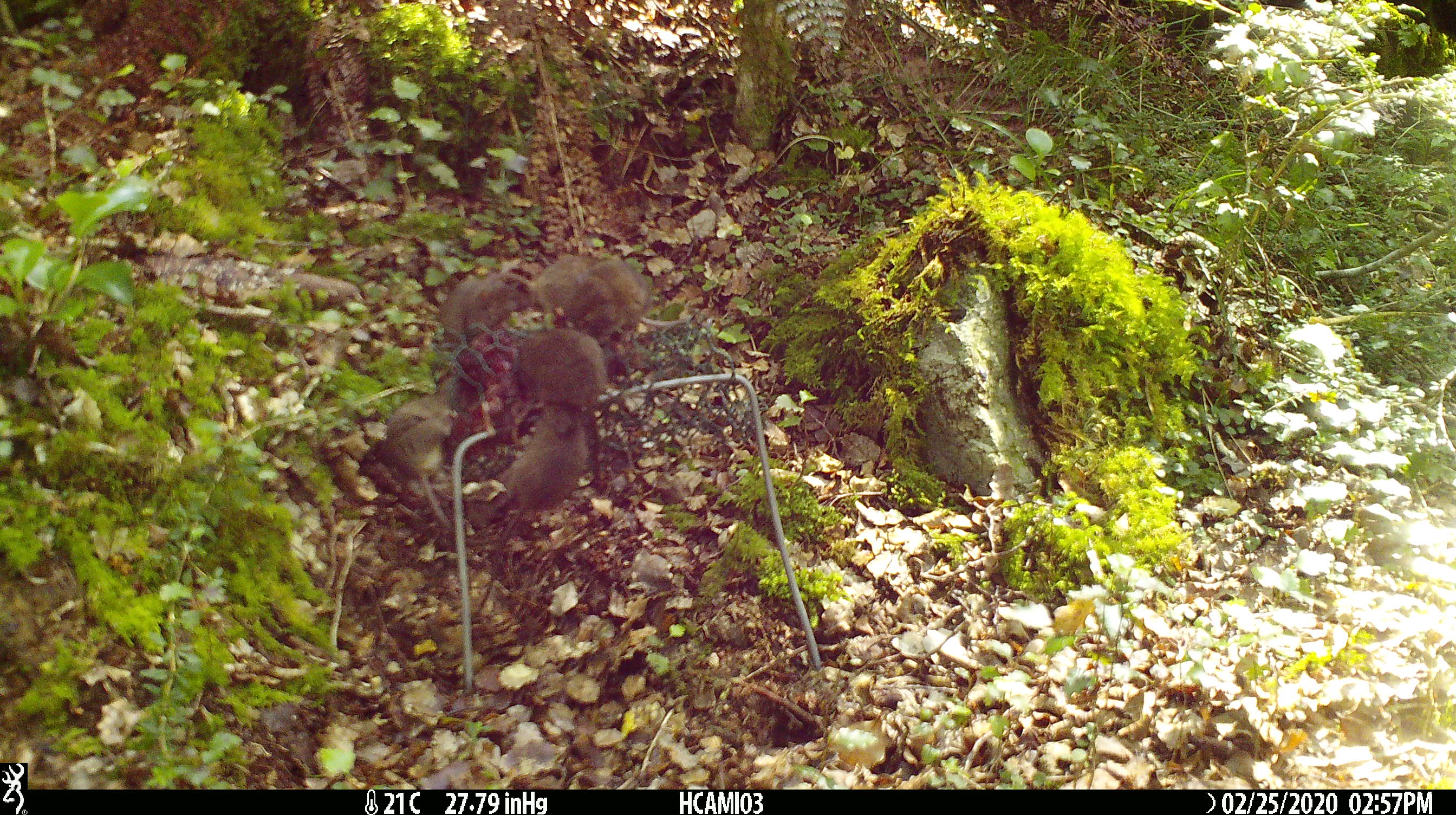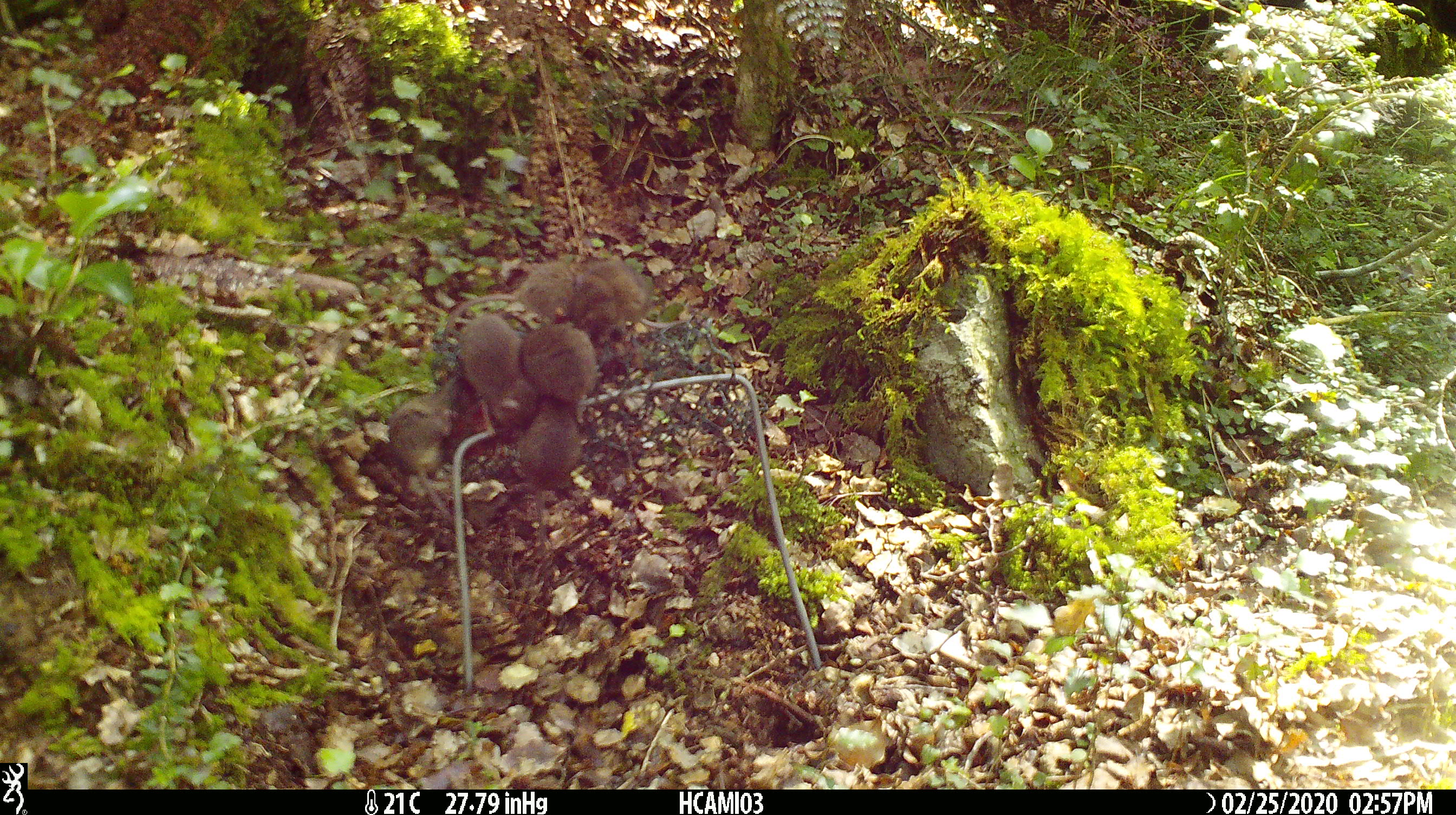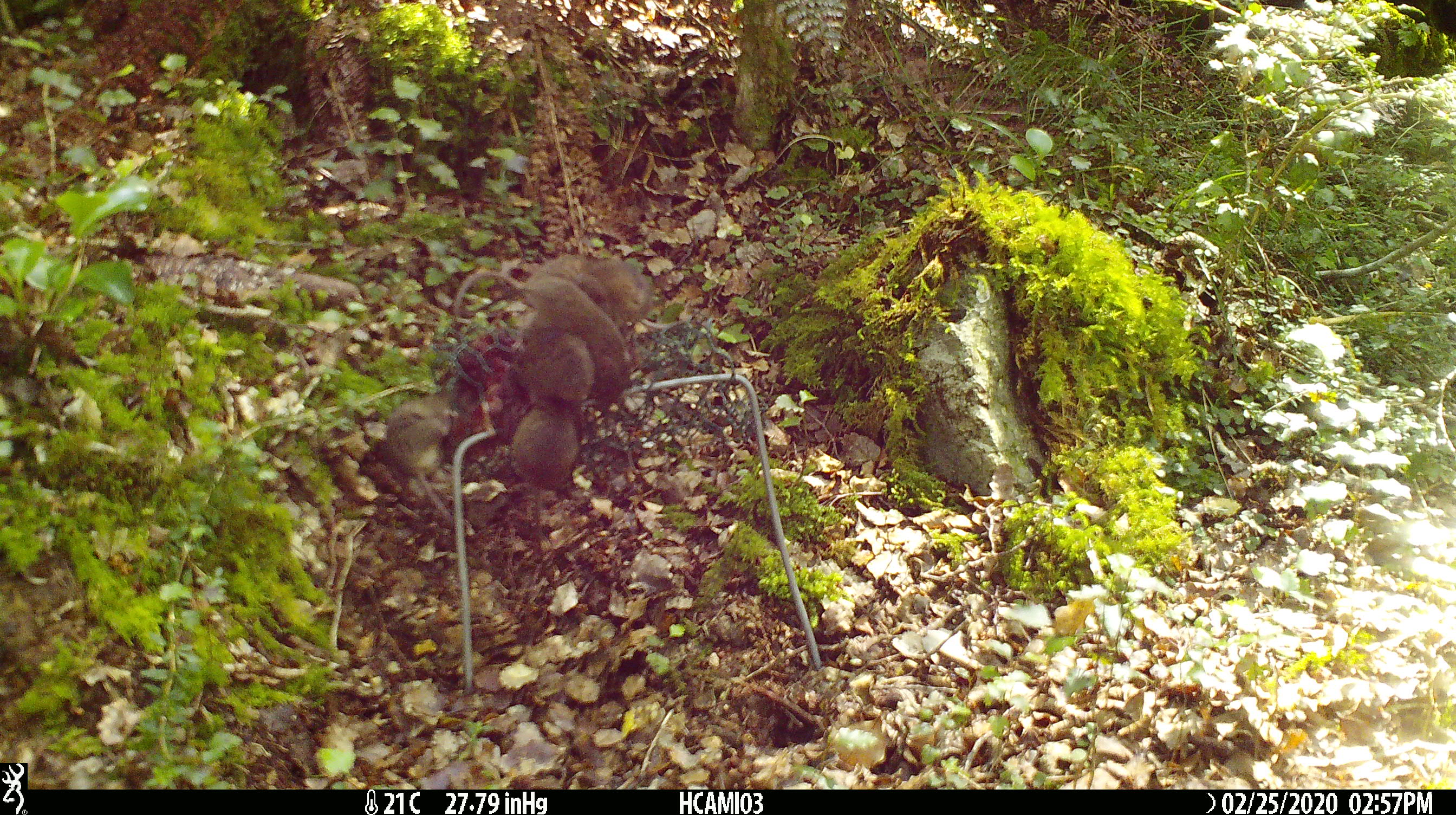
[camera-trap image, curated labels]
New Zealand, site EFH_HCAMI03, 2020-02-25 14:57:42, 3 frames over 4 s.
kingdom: Animalia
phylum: Chordata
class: Mammalia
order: Rodentia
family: Muridae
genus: Mus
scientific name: Mus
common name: mouse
Mouse (Mus).